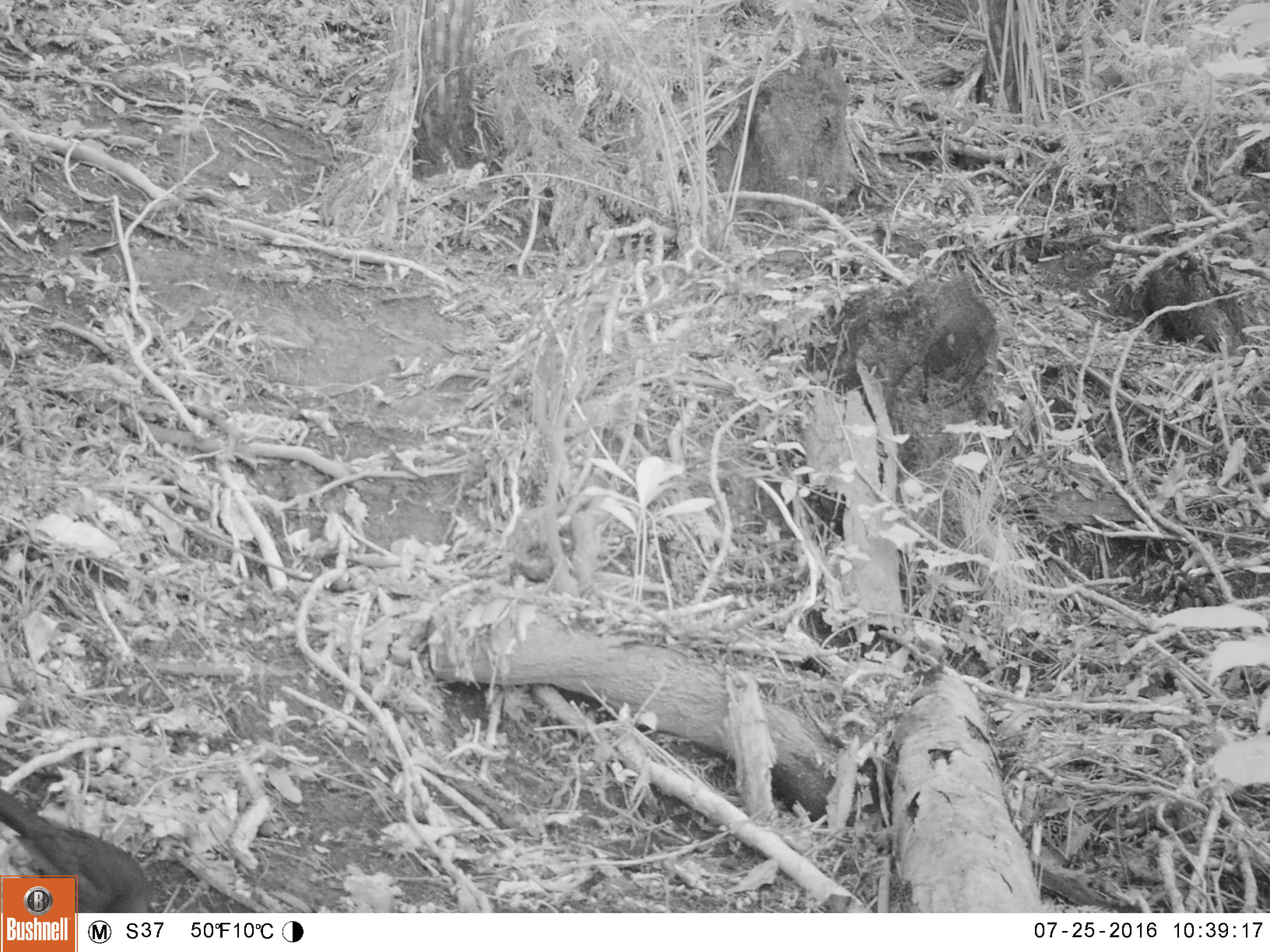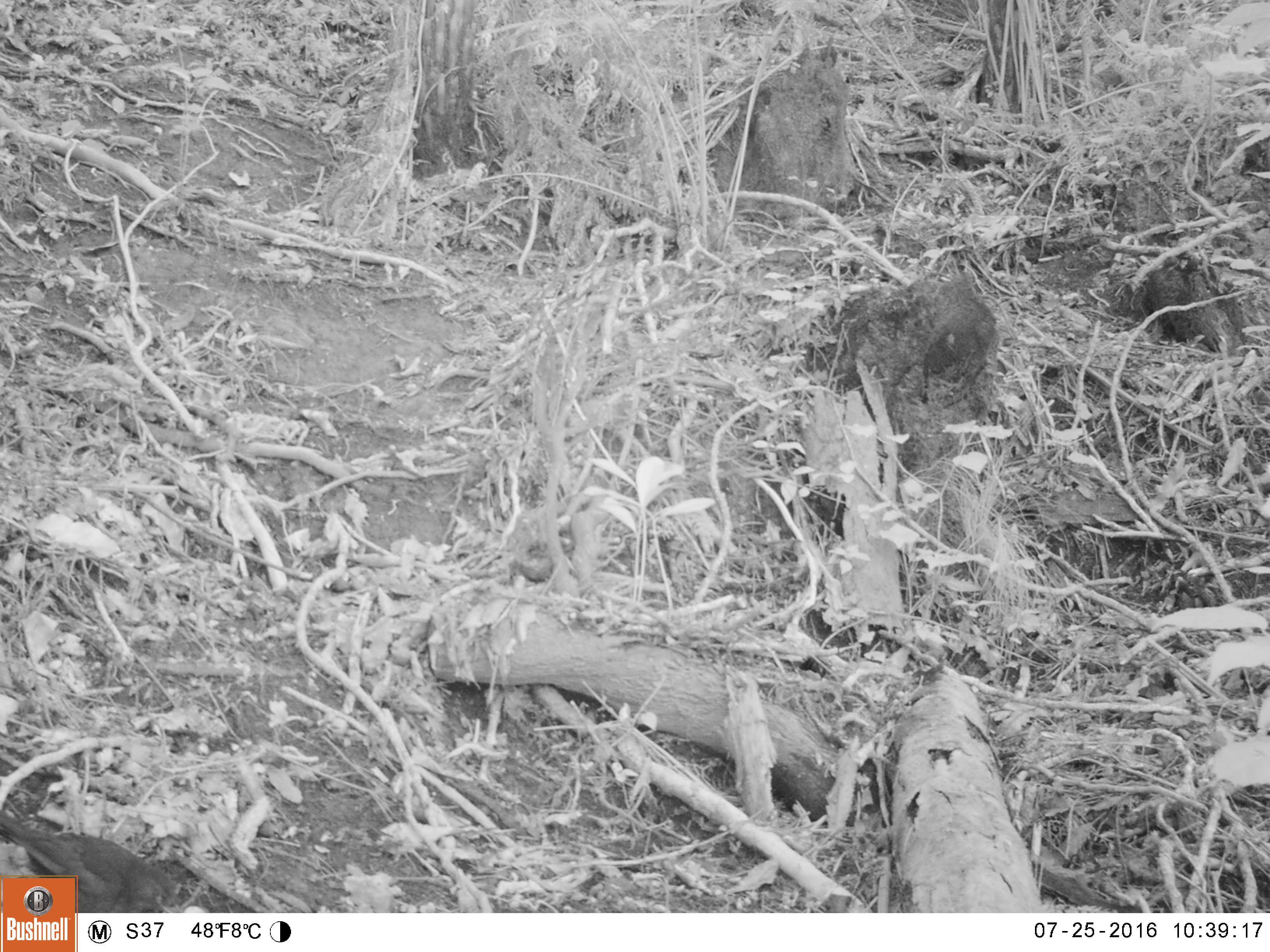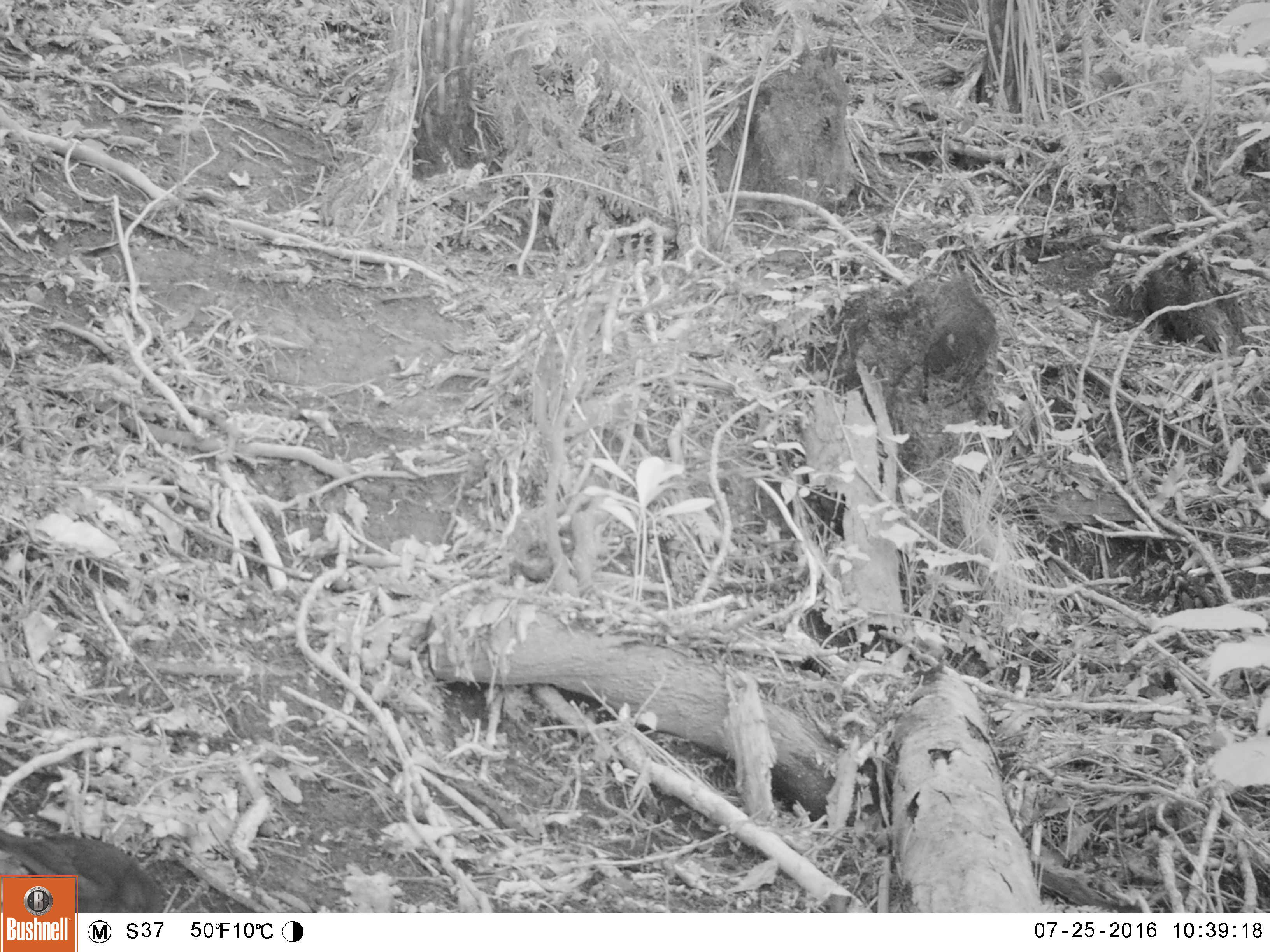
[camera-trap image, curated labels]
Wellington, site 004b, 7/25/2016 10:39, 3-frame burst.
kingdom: Animalia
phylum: Chordata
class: Aves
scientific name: Aves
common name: bird